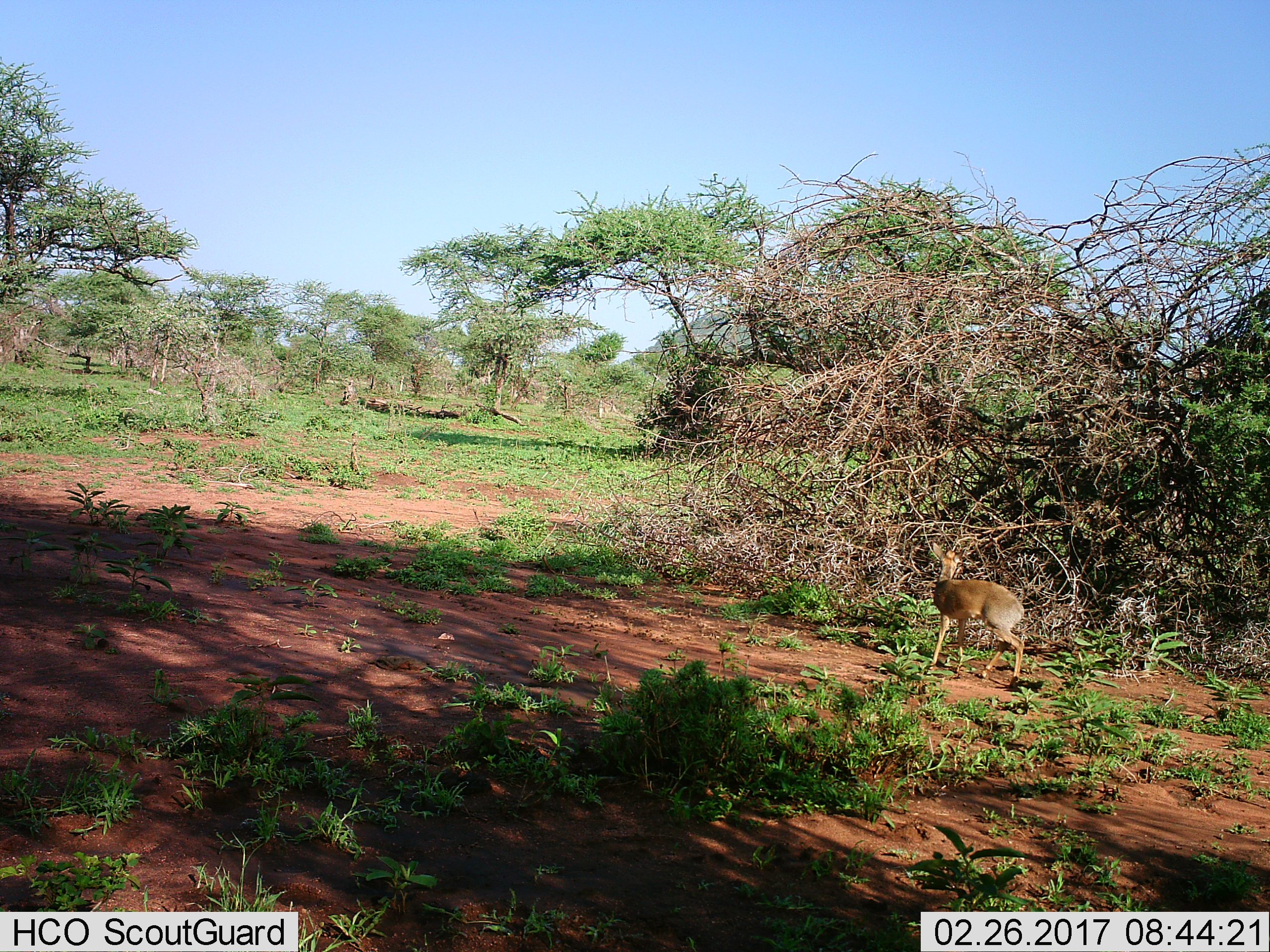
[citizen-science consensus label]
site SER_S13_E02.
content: unidentified animal